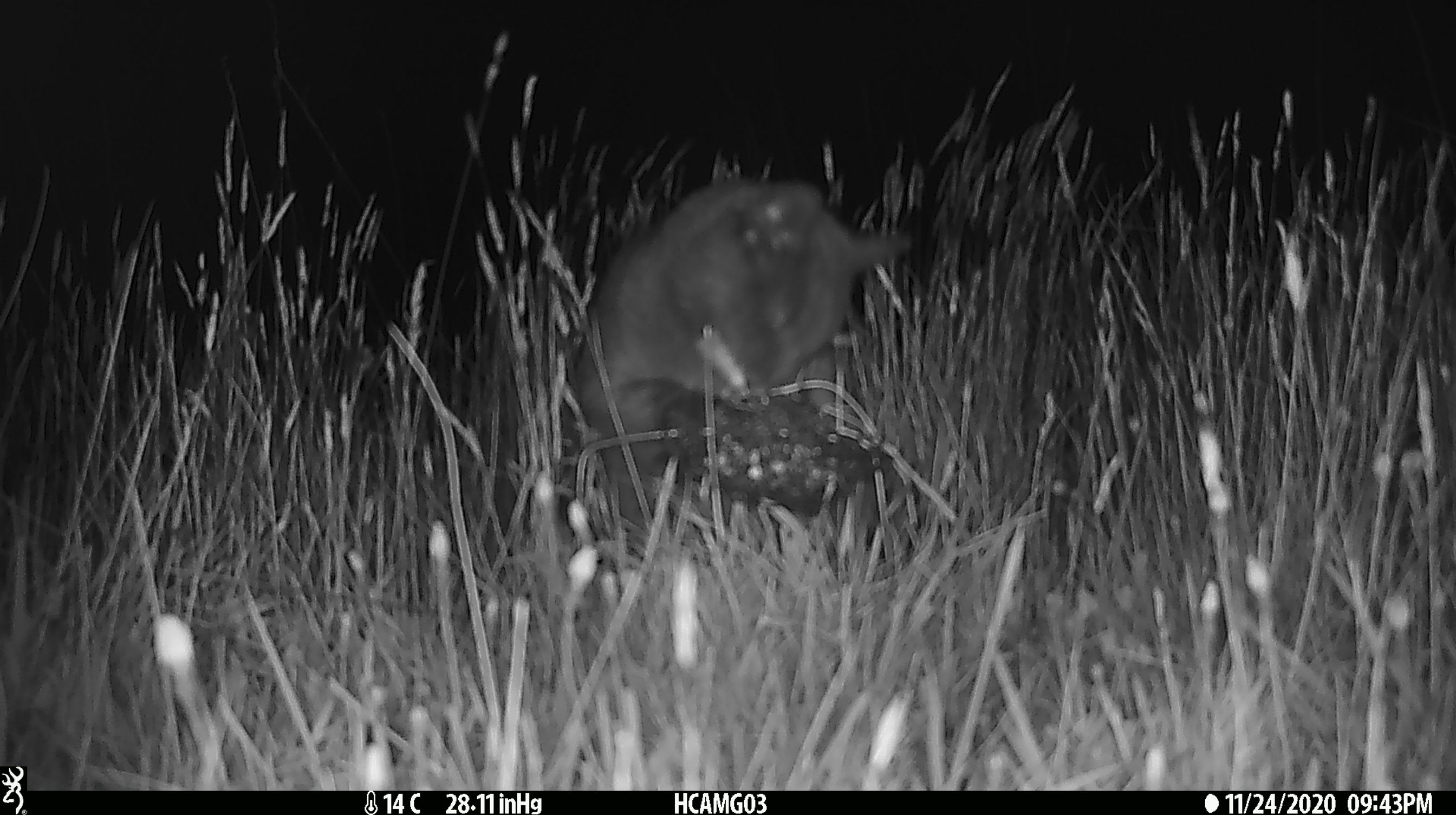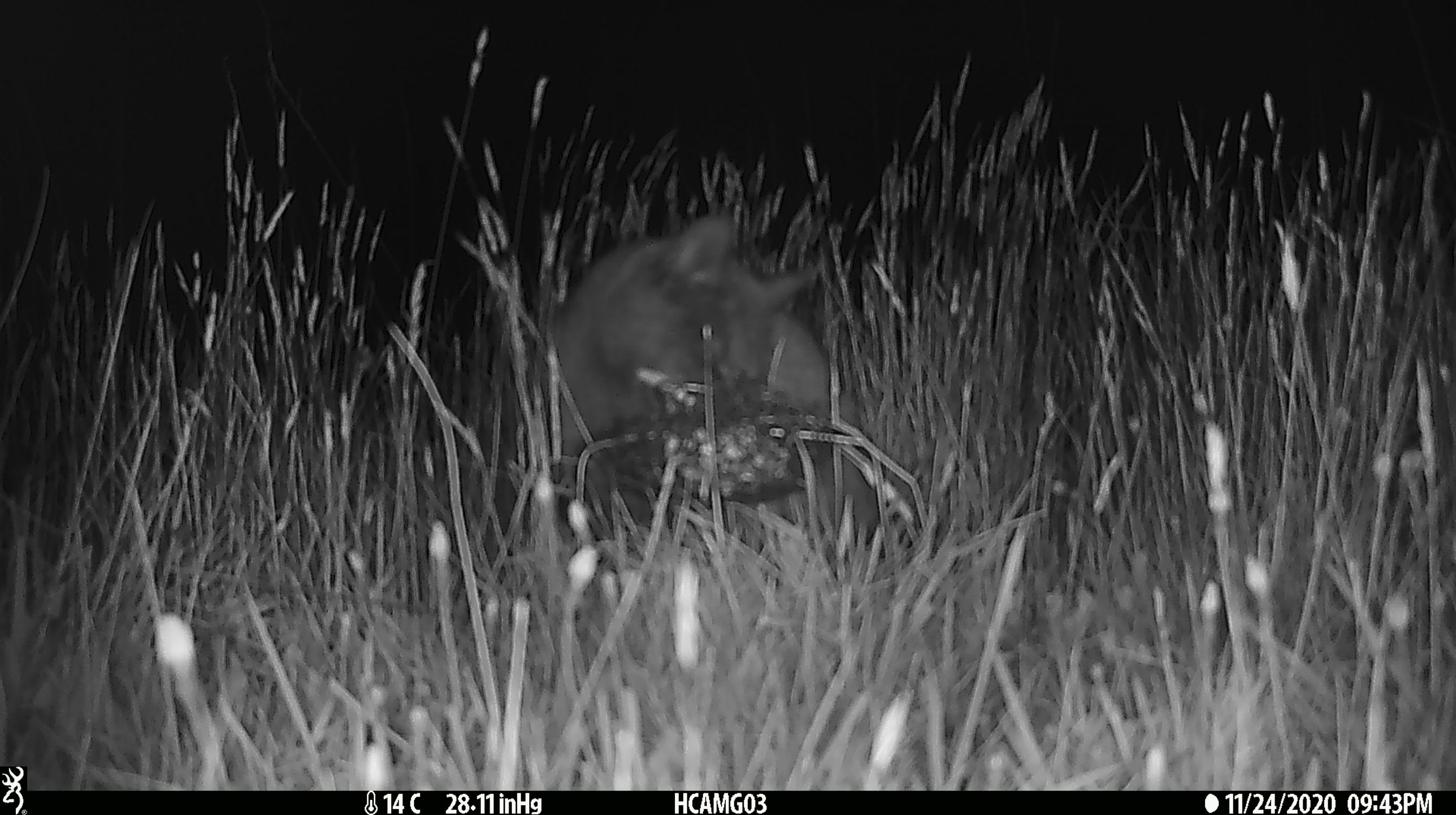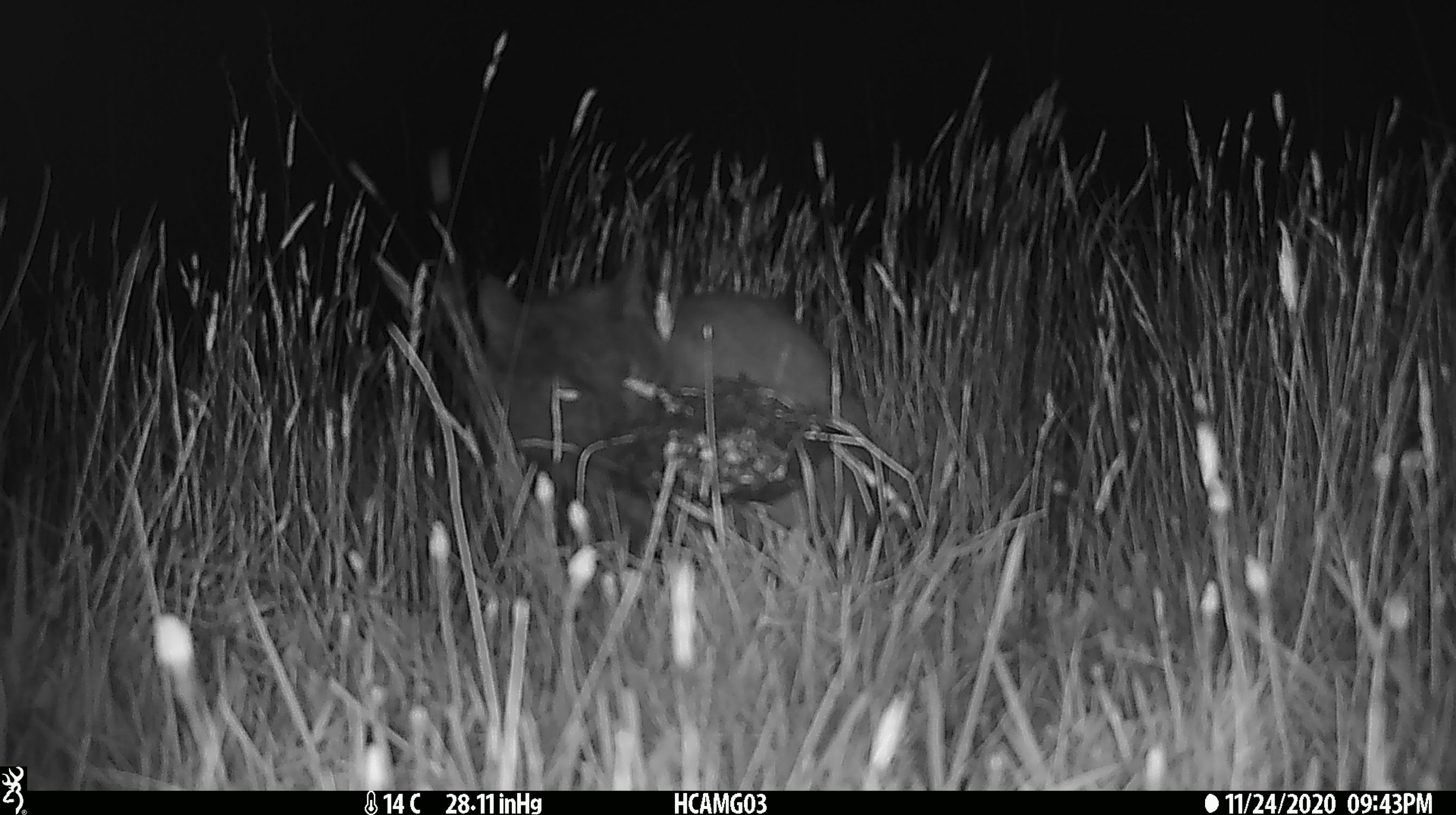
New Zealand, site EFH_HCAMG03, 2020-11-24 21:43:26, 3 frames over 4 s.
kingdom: Animalia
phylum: Chordata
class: Mammalia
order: Carnivora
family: Felidae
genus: Felis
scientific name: Felis catus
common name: domestic cat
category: cat